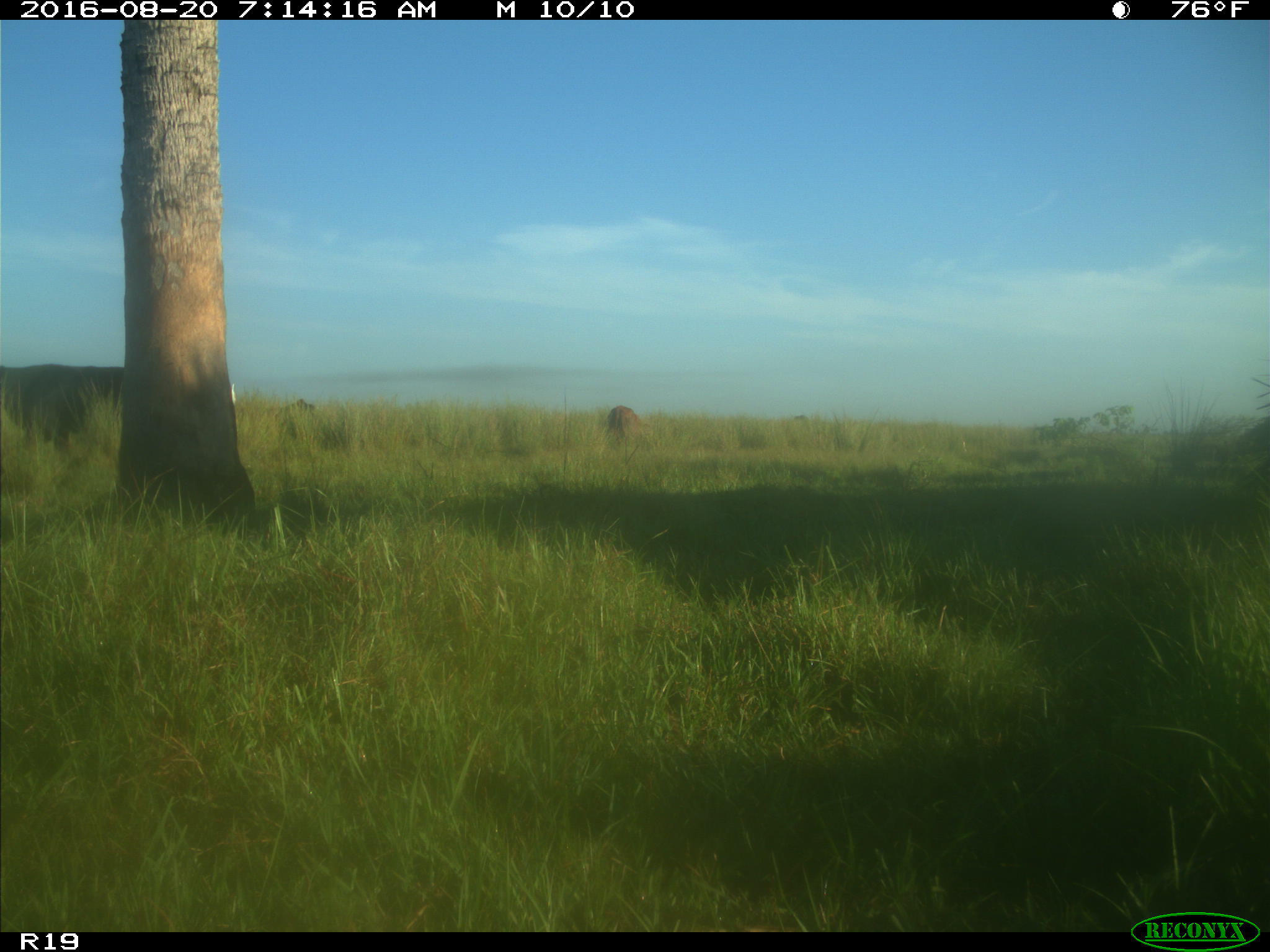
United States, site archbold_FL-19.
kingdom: Animalia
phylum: Chordata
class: Mammalia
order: Artiodactyla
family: Bovidae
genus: Bos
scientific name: Bos taurus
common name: domestic cow